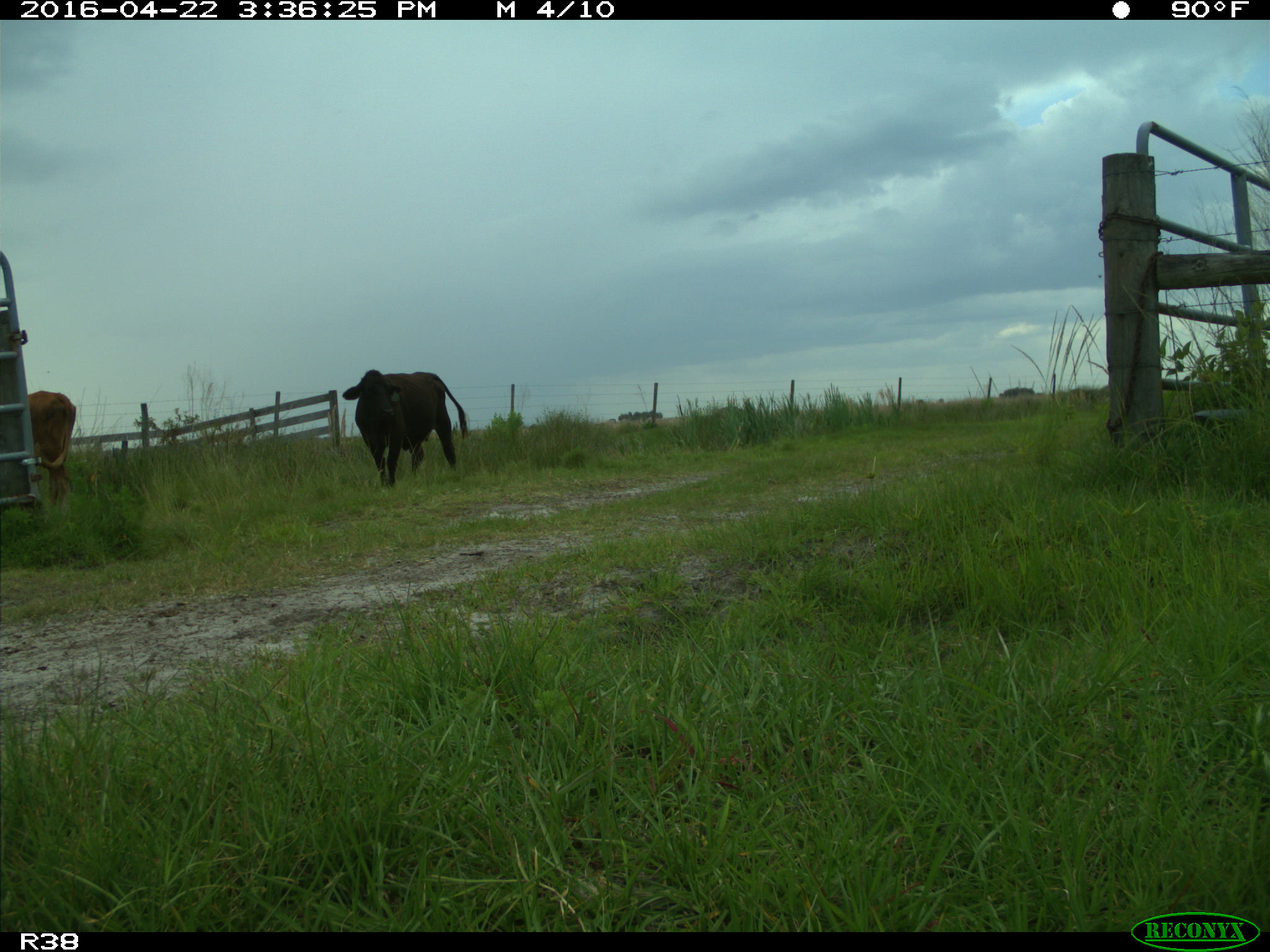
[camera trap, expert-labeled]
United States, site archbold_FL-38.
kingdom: Animalia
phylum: Chordata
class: Mammalia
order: Artiodactyla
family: Bovidae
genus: Bos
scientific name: Bos taurus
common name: domestic cow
Bos taurus (domestic cow).